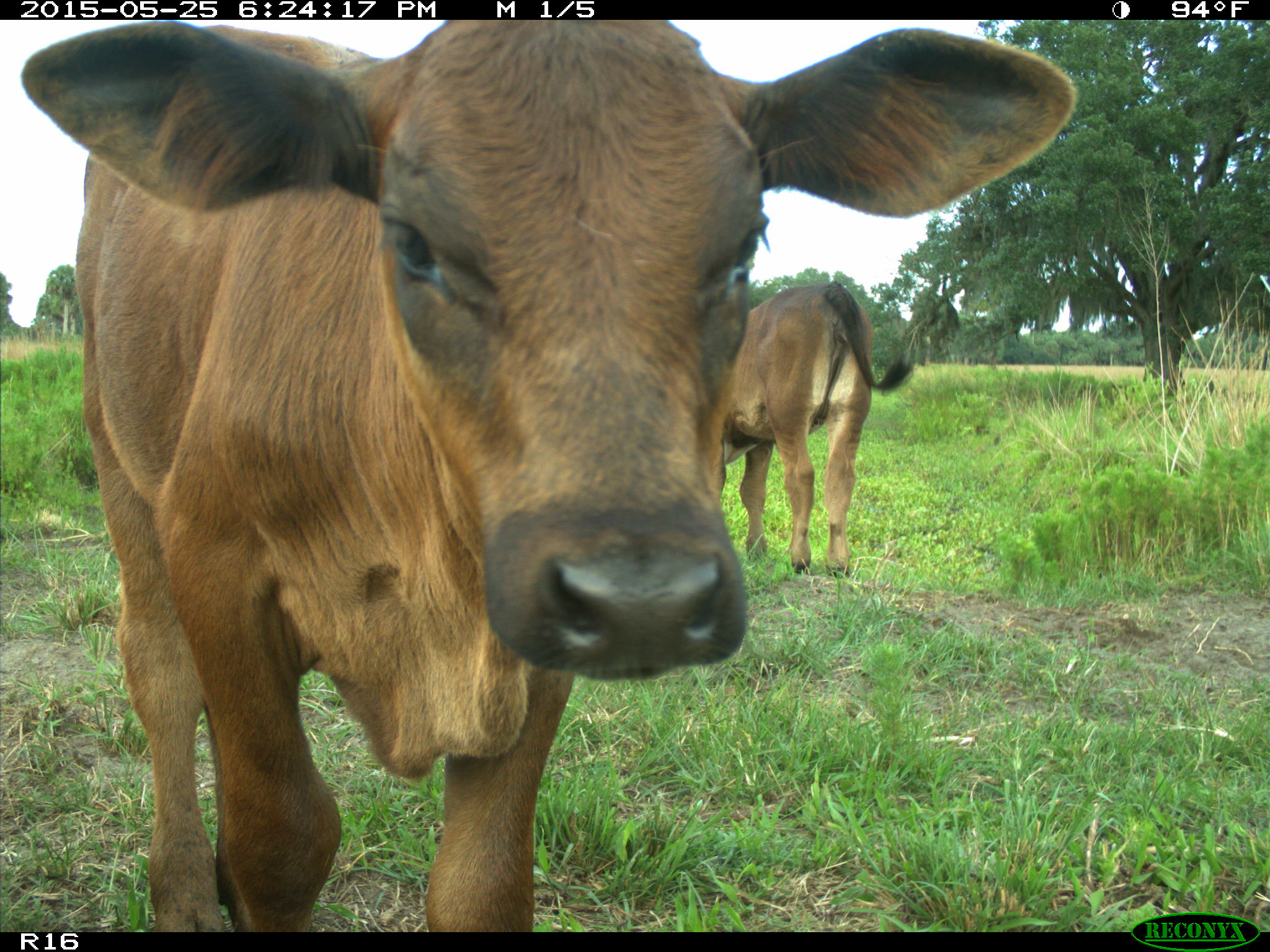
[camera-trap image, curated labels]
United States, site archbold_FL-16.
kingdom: Animalia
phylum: Chordata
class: Mammalia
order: Artiodactyla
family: Bovidae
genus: Bos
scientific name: Bos taurus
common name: domestic cow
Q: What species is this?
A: Bos taurus (domestic cow).